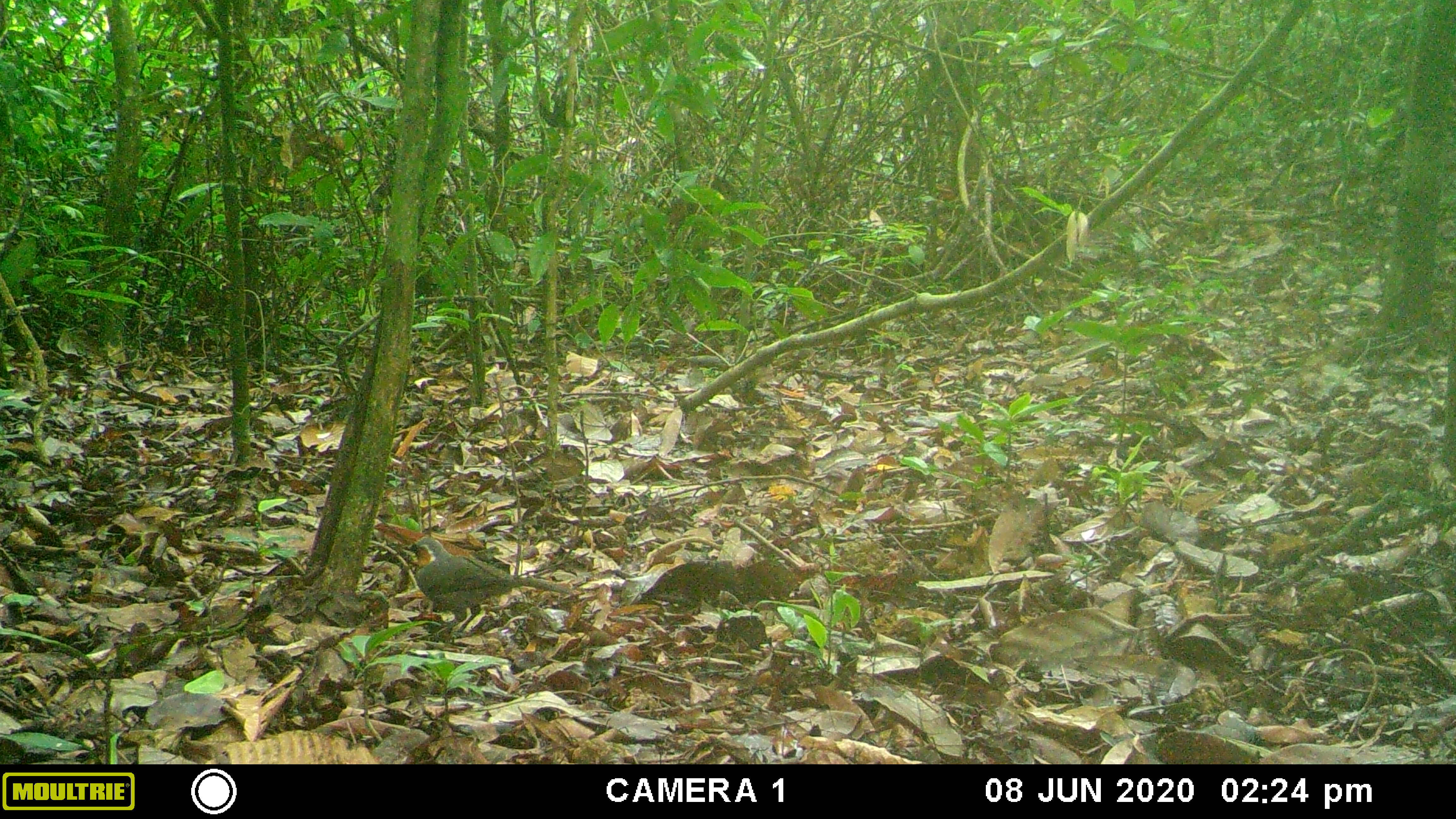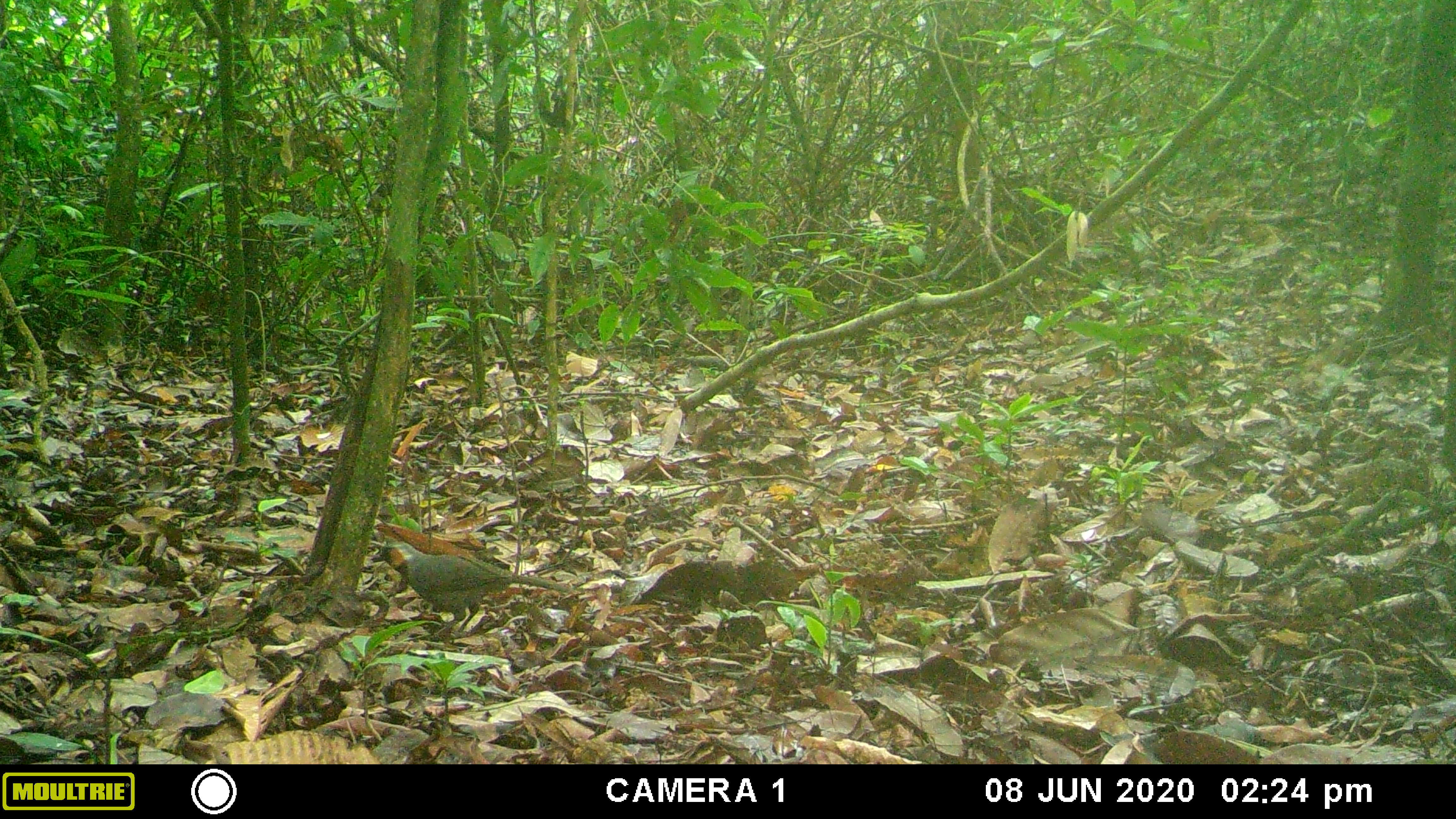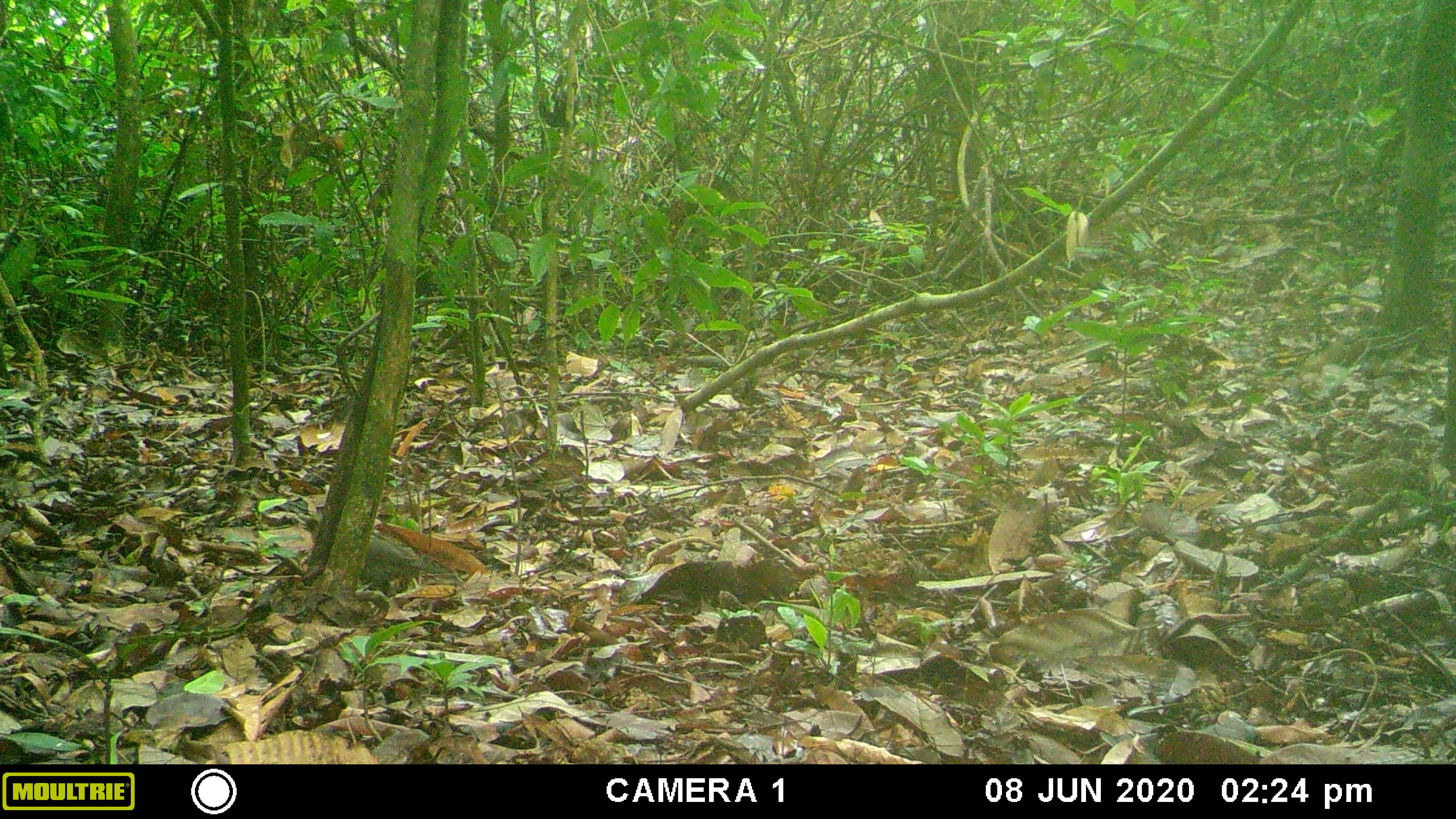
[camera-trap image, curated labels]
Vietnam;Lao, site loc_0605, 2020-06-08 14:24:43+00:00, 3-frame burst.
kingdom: Animalia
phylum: Chordata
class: Aves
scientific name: Aves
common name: bird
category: unidentified bird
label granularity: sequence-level